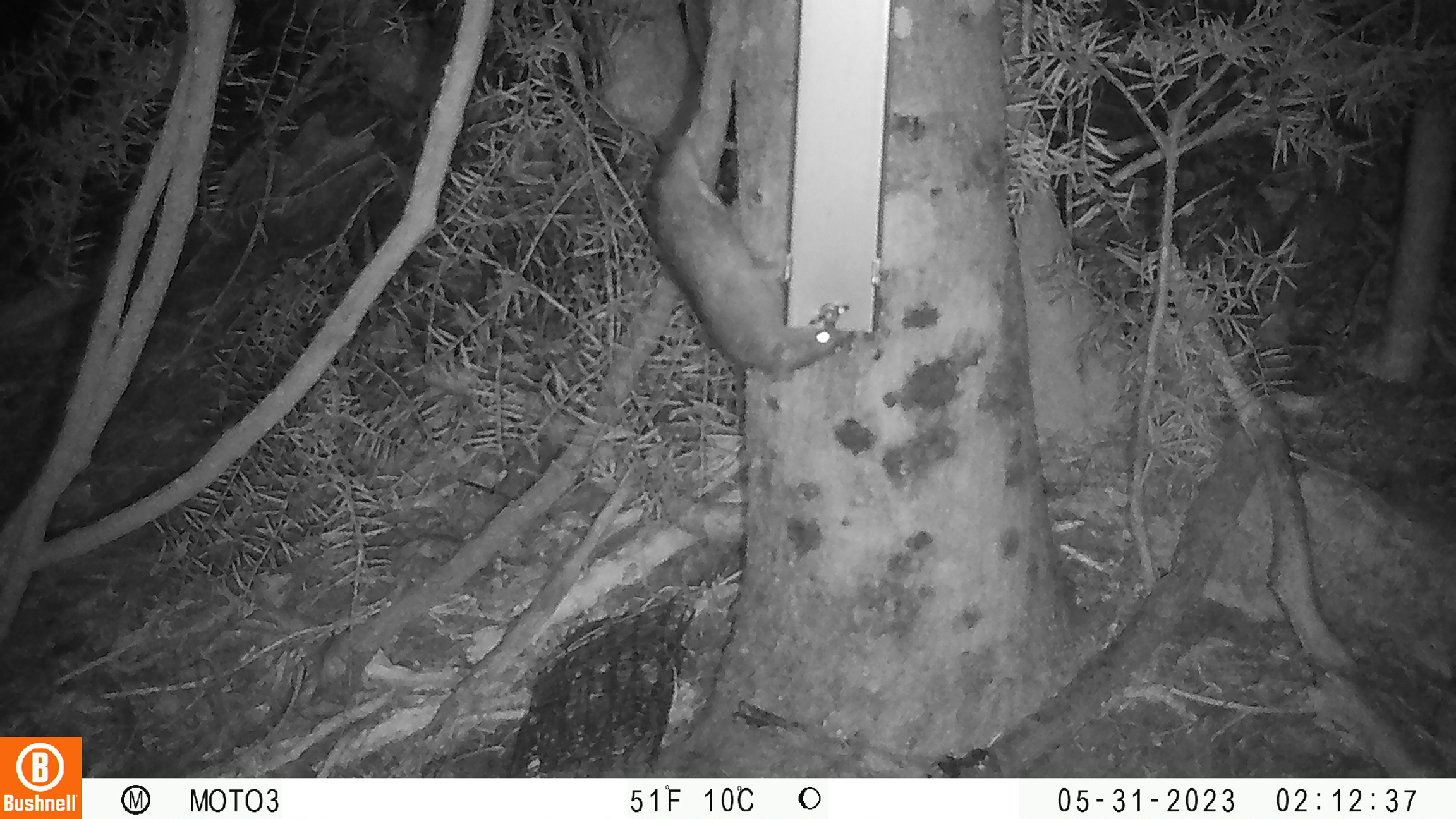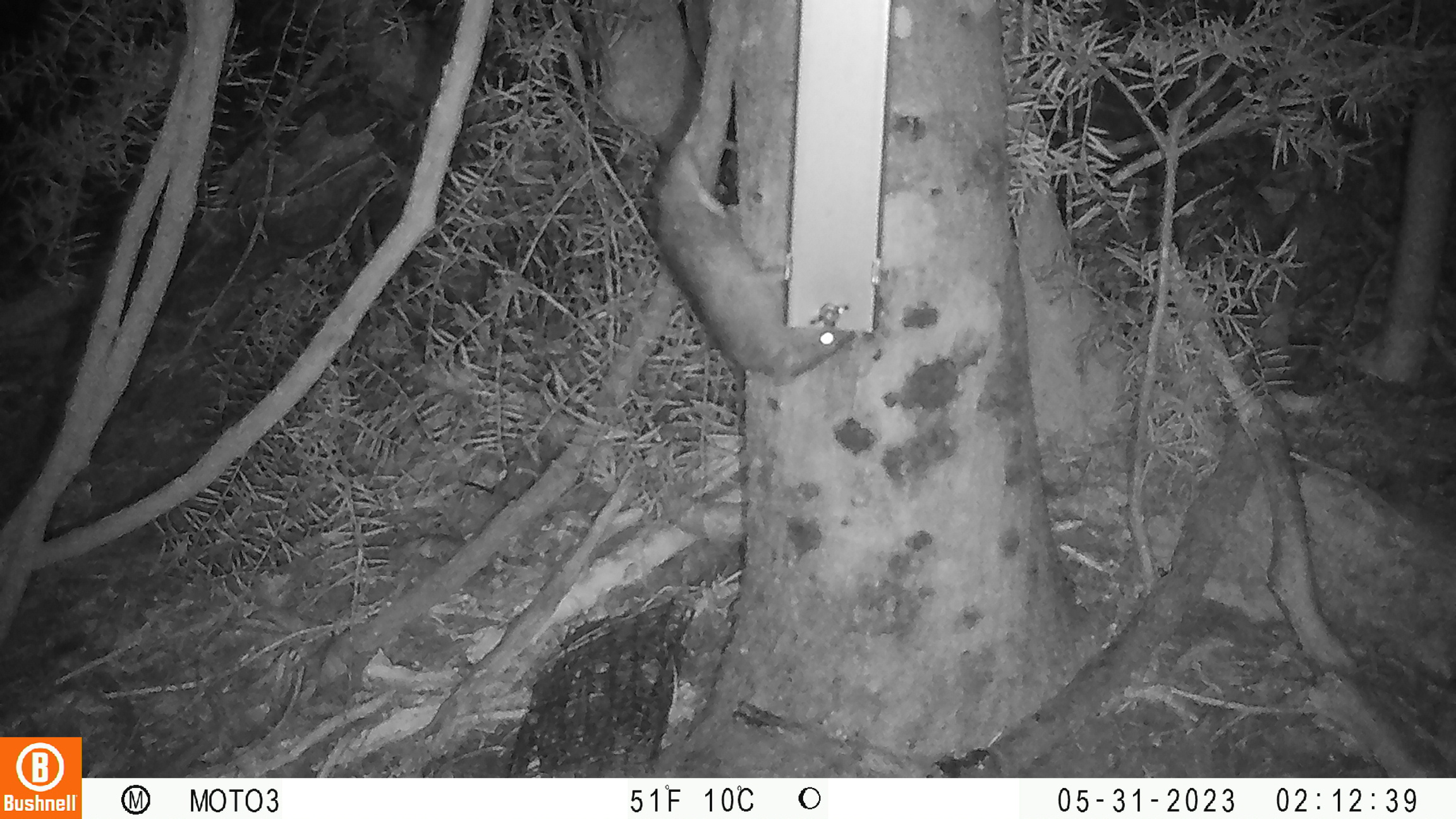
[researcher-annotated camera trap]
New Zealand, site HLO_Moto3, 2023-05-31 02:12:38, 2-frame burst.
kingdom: Animalia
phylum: Chordata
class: Mammalia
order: Rodentia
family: Muridae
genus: Rattus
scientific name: Rattus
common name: rat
Rat (Rattus).